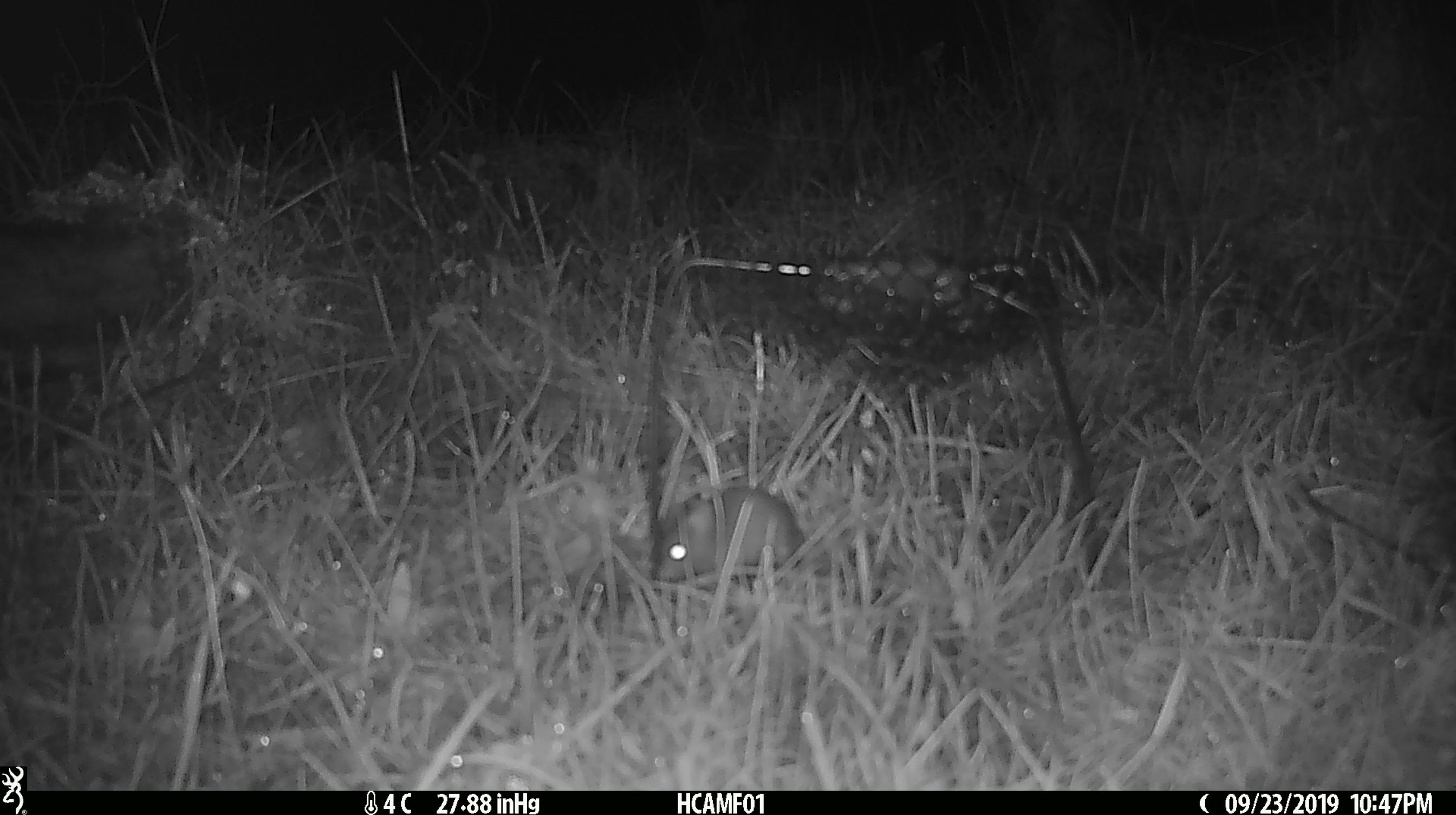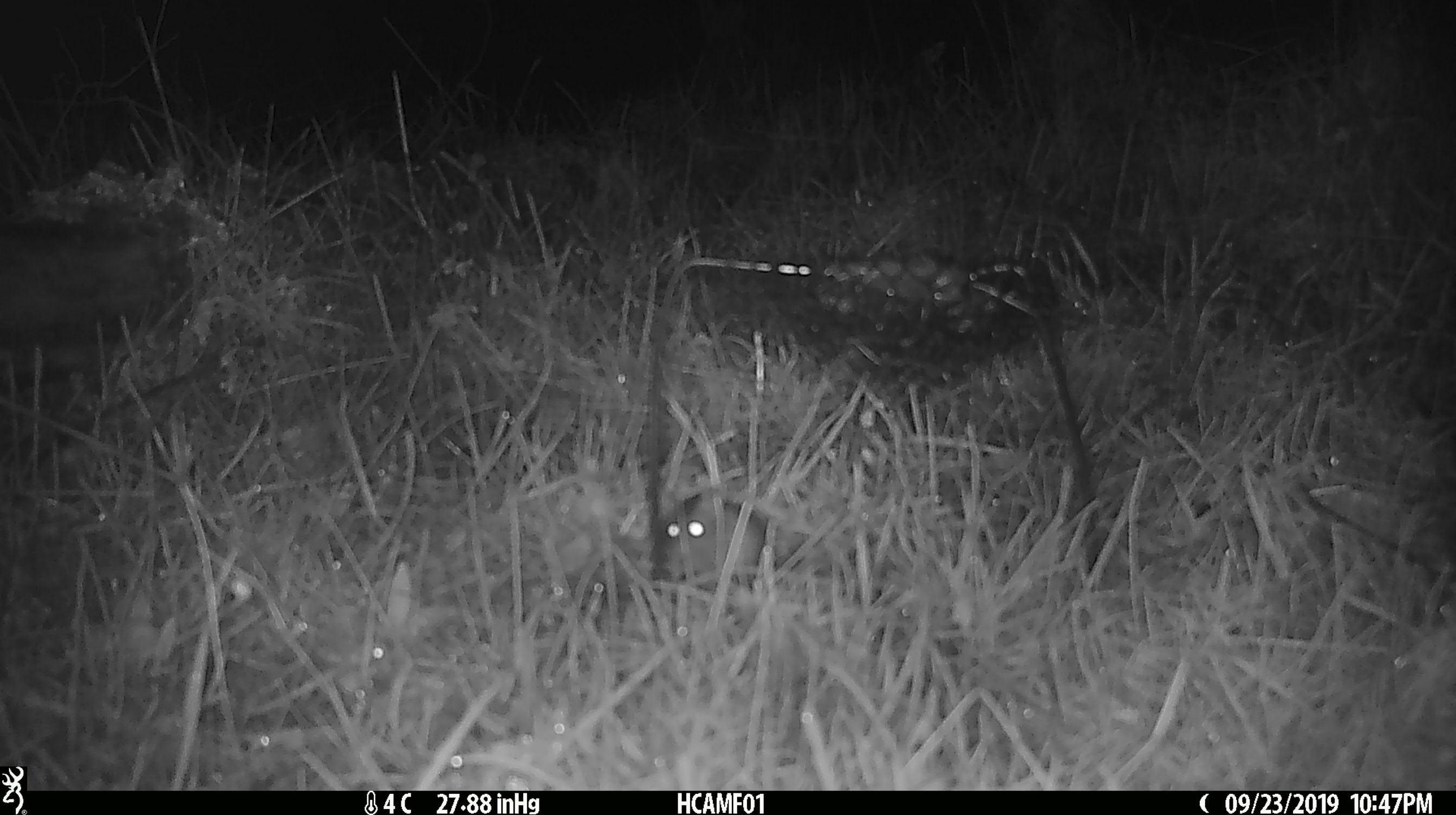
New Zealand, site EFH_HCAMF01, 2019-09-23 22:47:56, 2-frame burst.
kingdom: Animalia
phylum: Chordata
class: Mammalia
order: Rodentia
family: Muridae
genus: Mus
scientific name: Mus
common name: mouse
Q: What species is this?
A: Mouse (Mus).